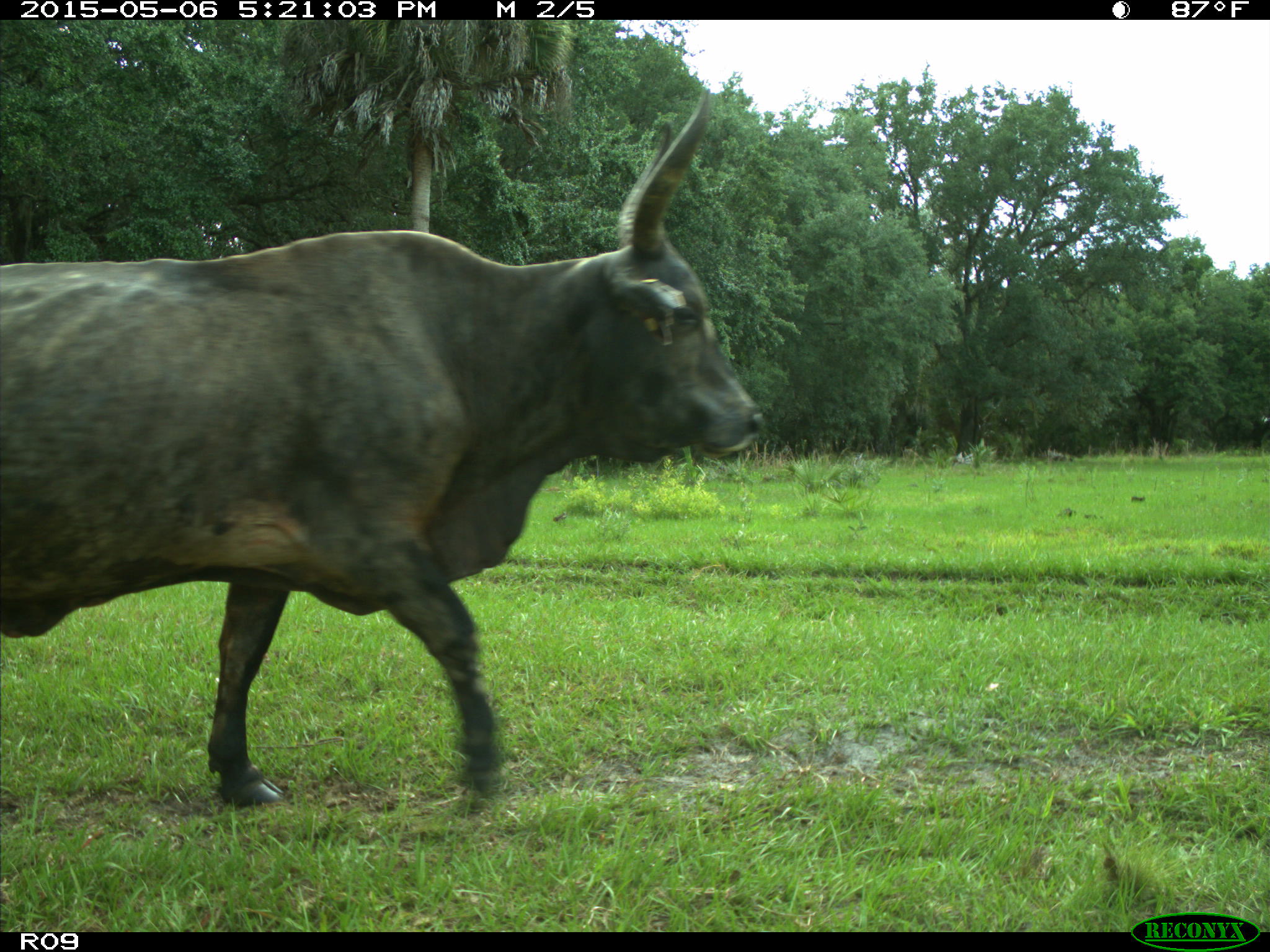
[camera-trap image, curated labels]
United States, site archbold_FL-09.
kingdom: Animalia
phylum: Chordata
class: Mammalia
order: Artiodactyla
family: Bovidae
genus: Bos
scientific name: Bos taurus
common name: domestic cow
Bos taurus (domestic cow).